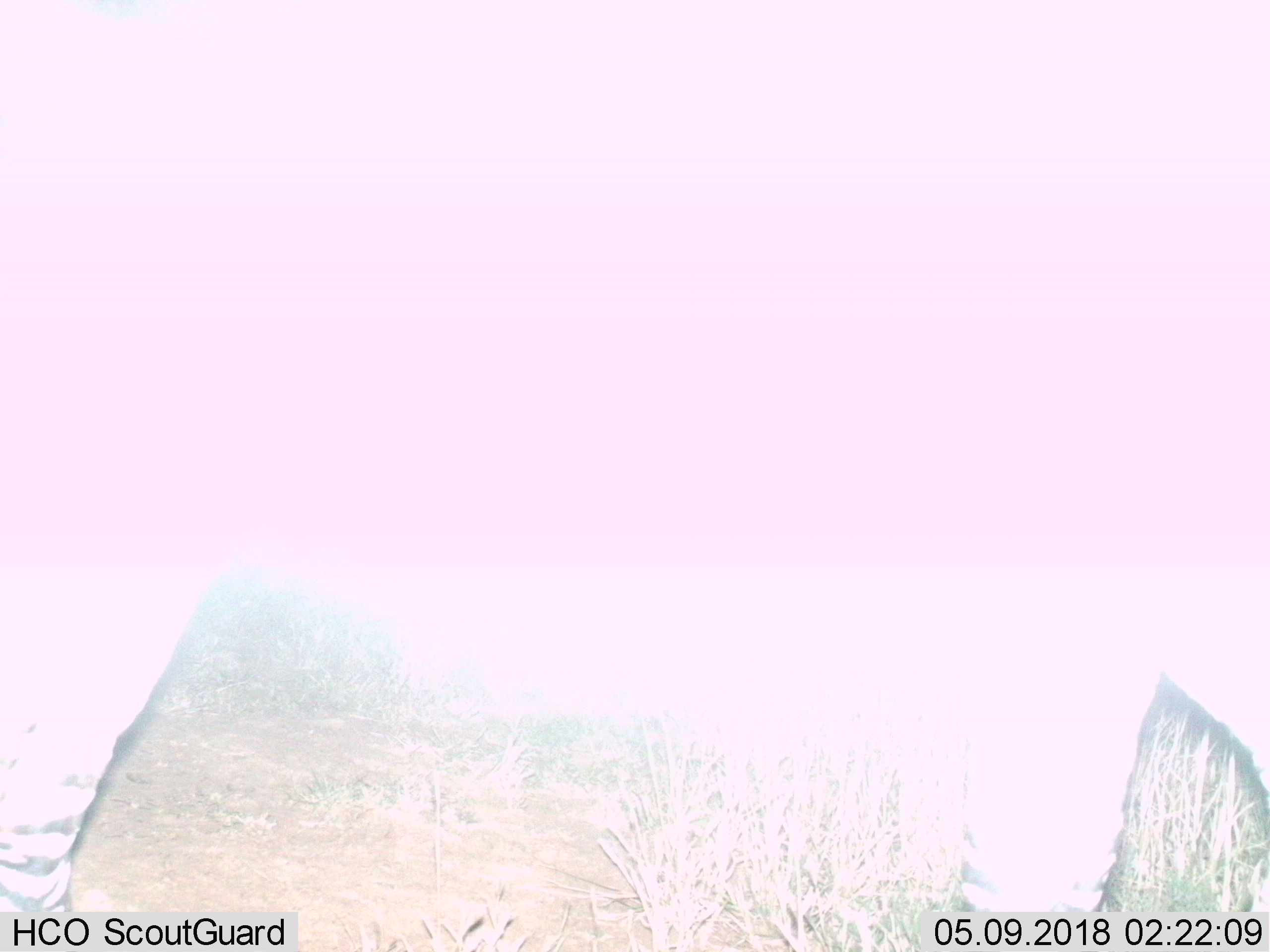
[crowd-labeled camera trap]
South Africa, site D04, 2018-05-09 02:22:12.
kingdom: Animalia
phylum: Chordata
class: Mammalia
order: Perissodactyla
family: Equidae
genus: Equus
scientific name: Equus zebra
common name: mountain zebra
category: zebramountain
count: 1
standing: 29%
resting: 0%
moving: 71%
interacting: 0%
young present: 0%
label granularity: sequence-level